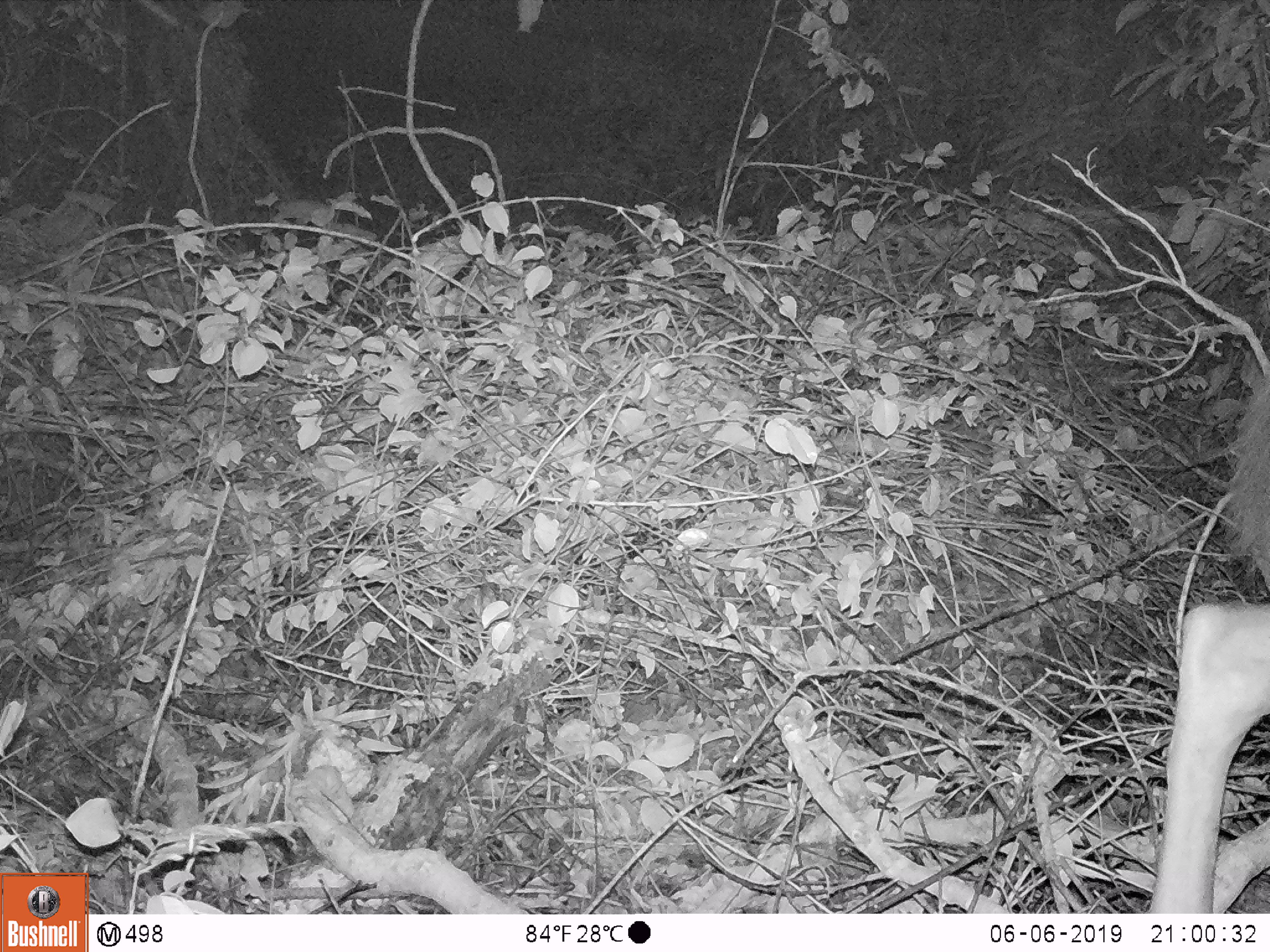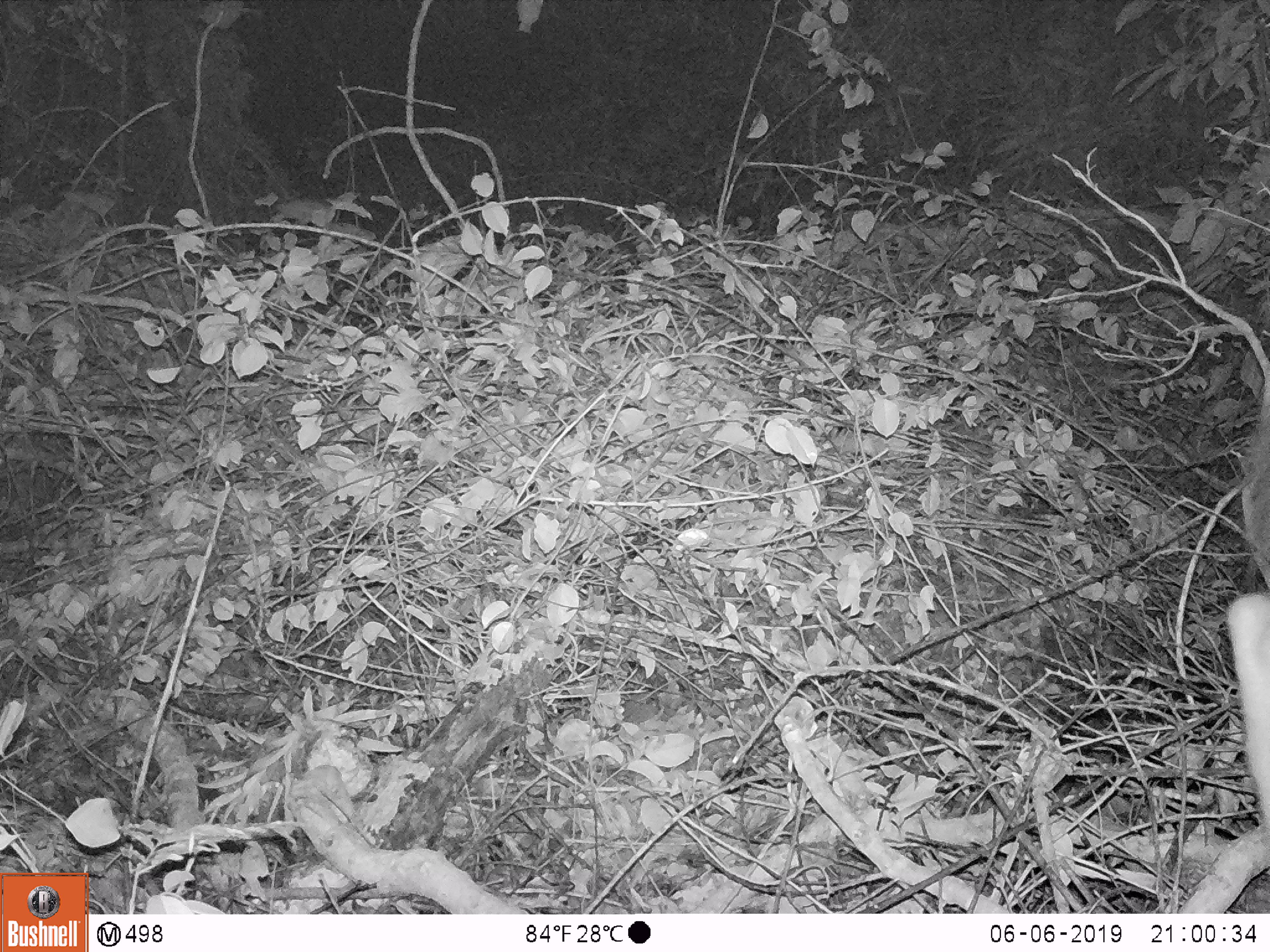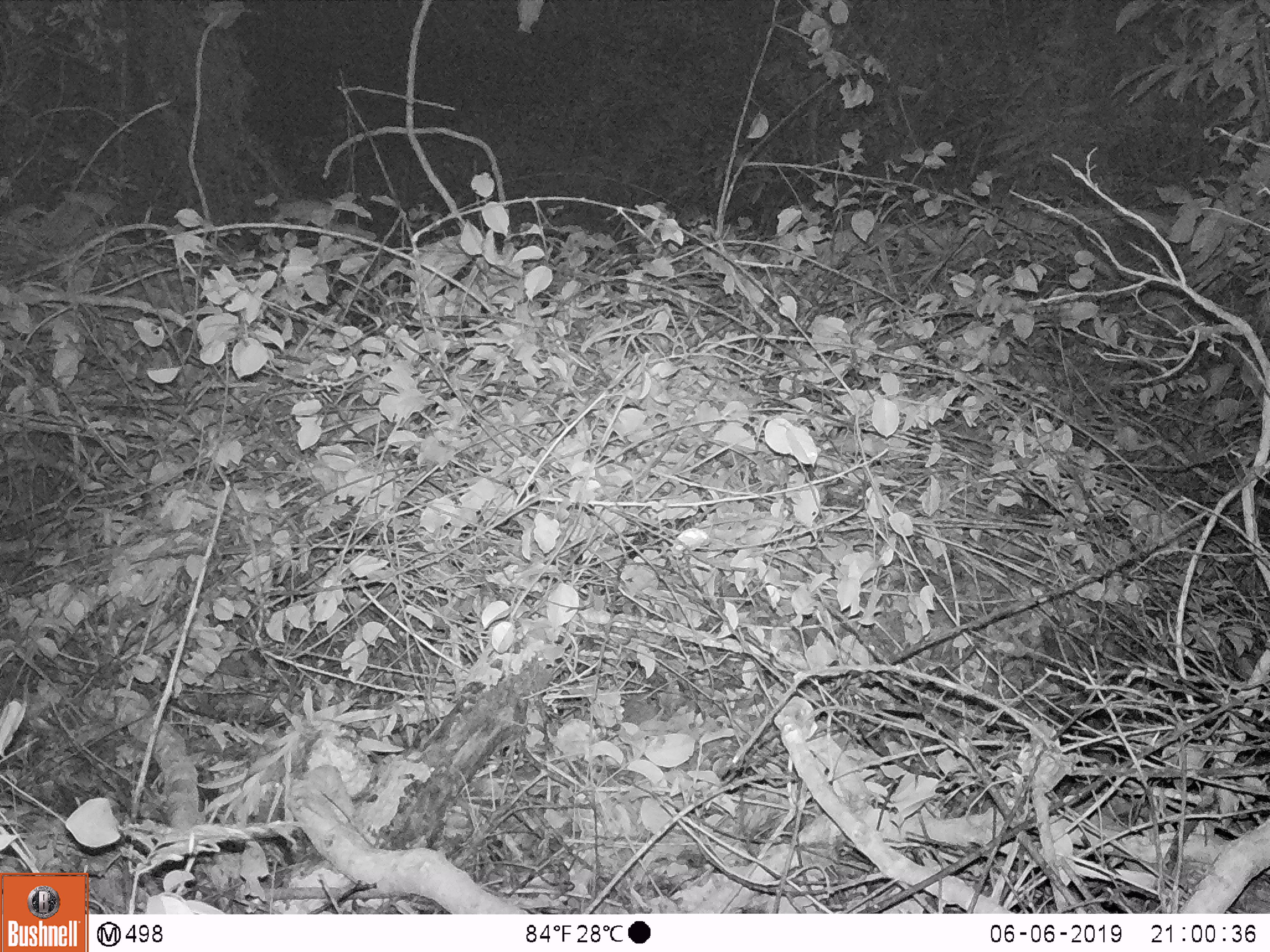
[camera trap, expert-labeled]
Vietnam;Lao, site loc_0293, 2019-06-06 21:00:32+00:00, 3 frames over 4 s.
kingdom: Animalia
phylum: Chordata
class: Mammalia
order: Artiodactyla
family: Cervidae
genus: Rusa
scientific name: Rusa unicolor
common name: sambar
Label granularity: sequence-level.